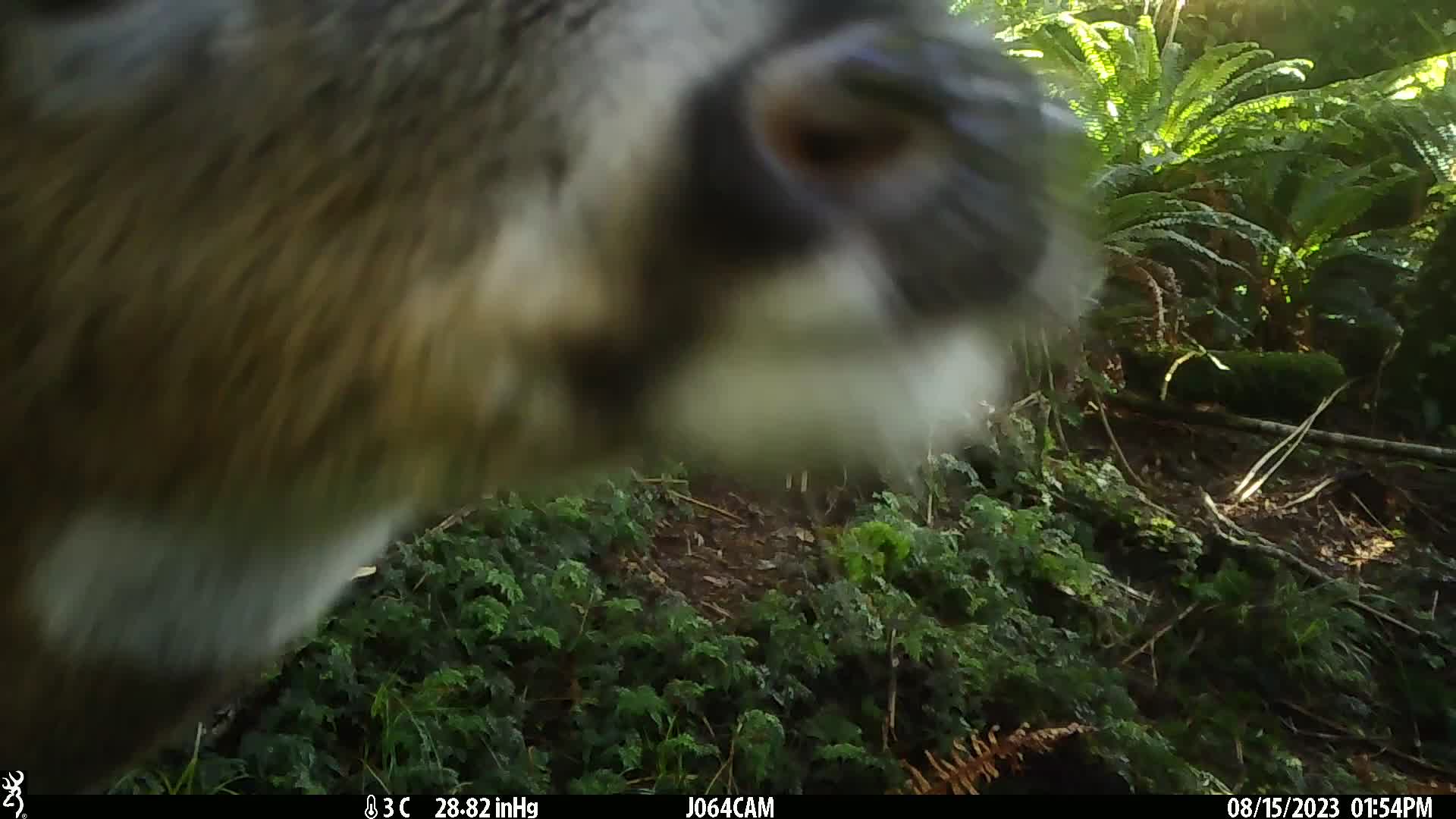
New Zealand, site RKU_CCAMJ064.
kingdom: Animalia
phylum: Chordata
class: Mammalia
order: Artiodactyla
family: Cervidae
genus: Odocoileus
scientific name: Odocoileus virginianus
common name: white-tailed deer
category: white tailed deer